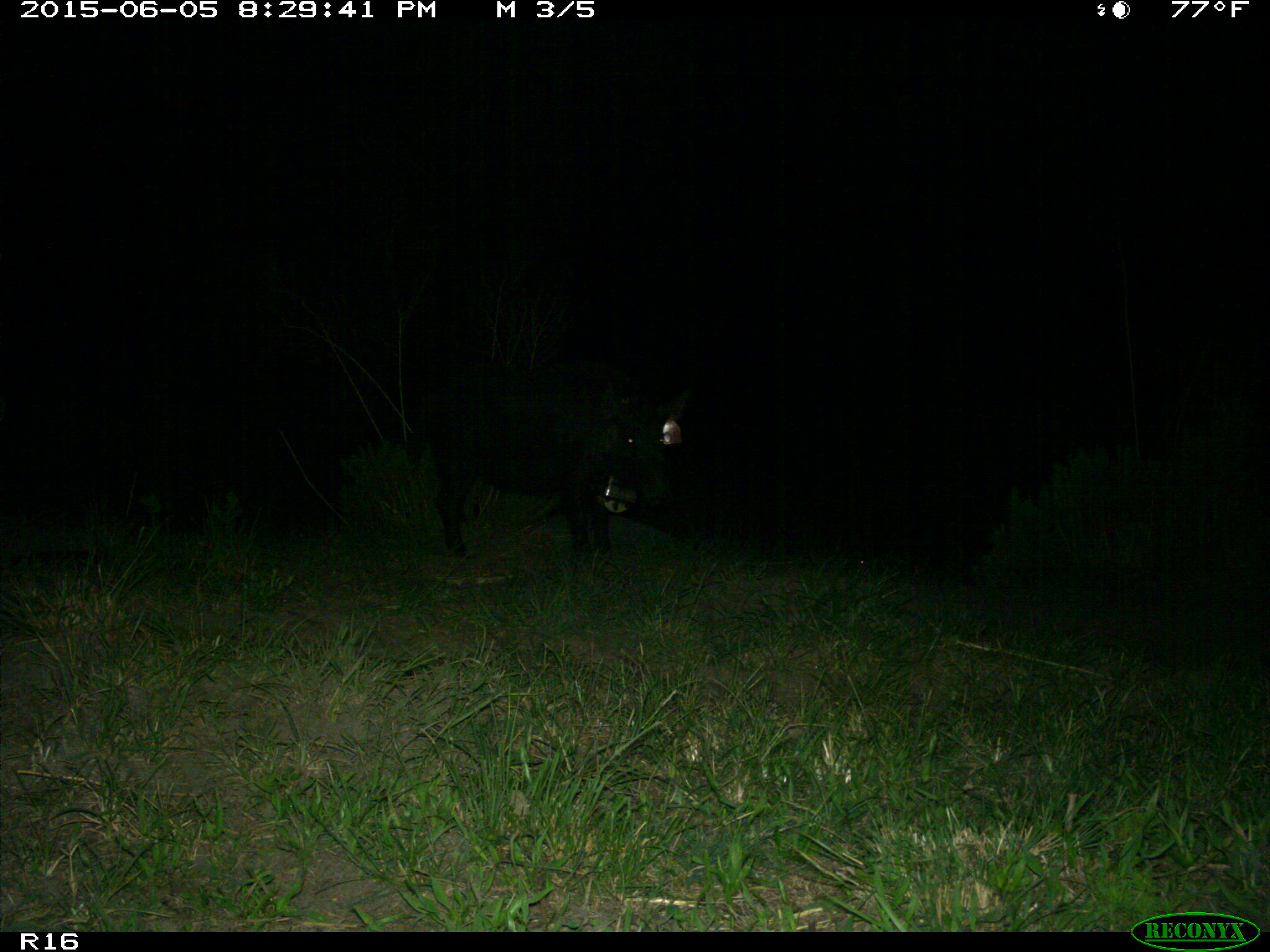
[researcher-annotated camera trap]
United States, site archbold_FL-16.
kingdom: Animalia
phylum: Chordata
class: Mammalia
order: Artiodactyla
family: Suidae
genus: Sus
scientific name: Sus scrofa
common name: wild boar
Sus scrofa (wild boar).